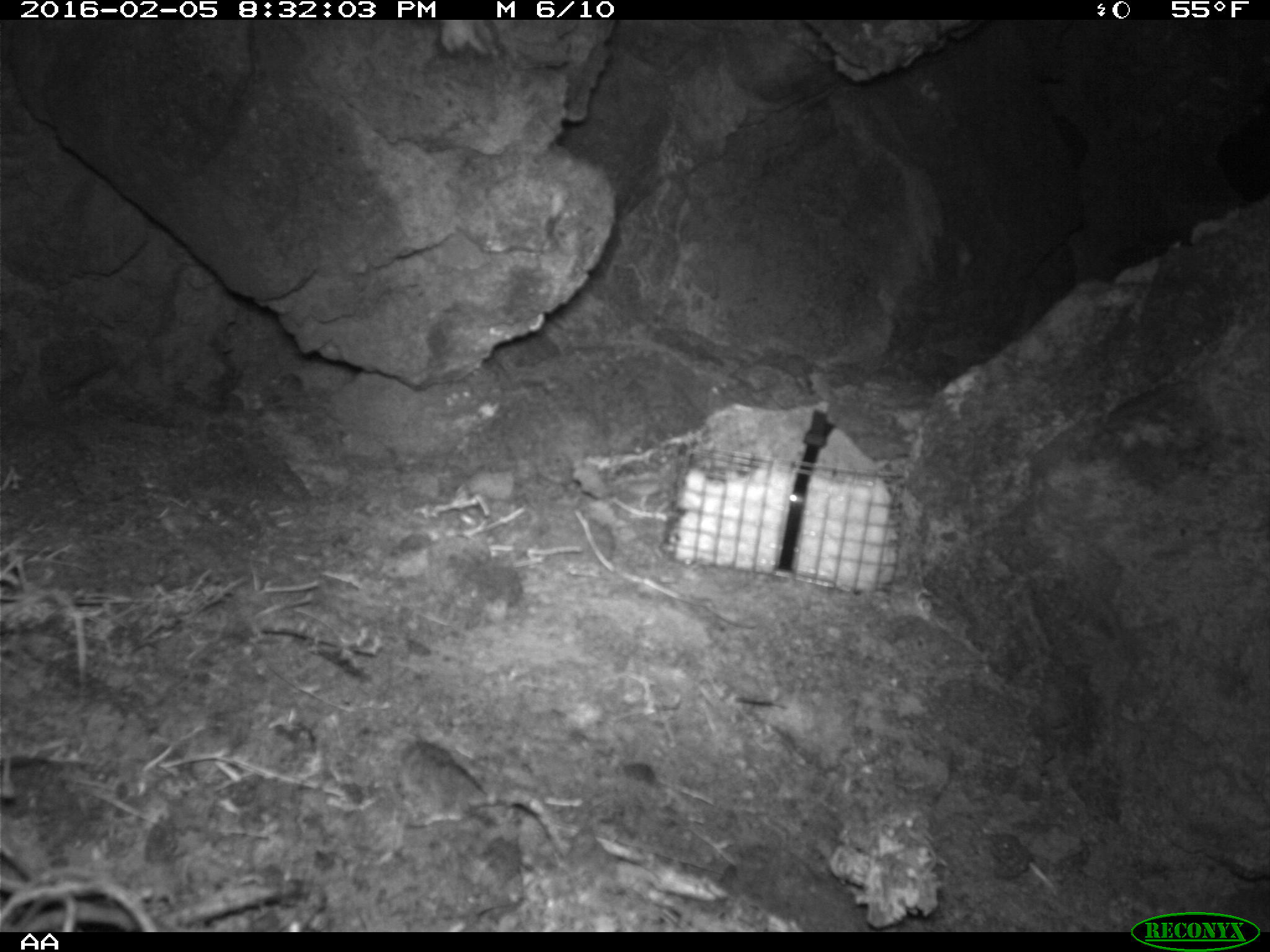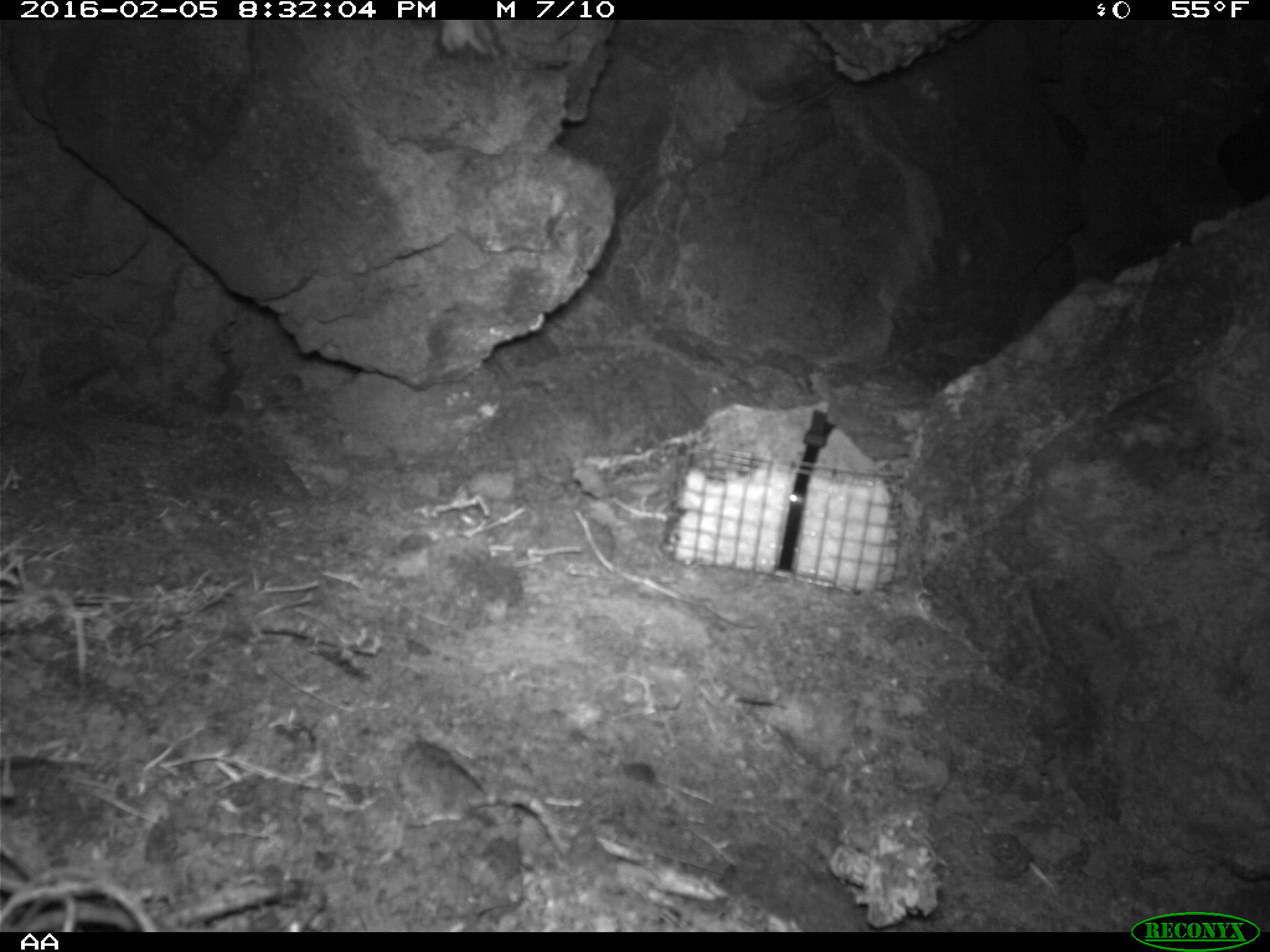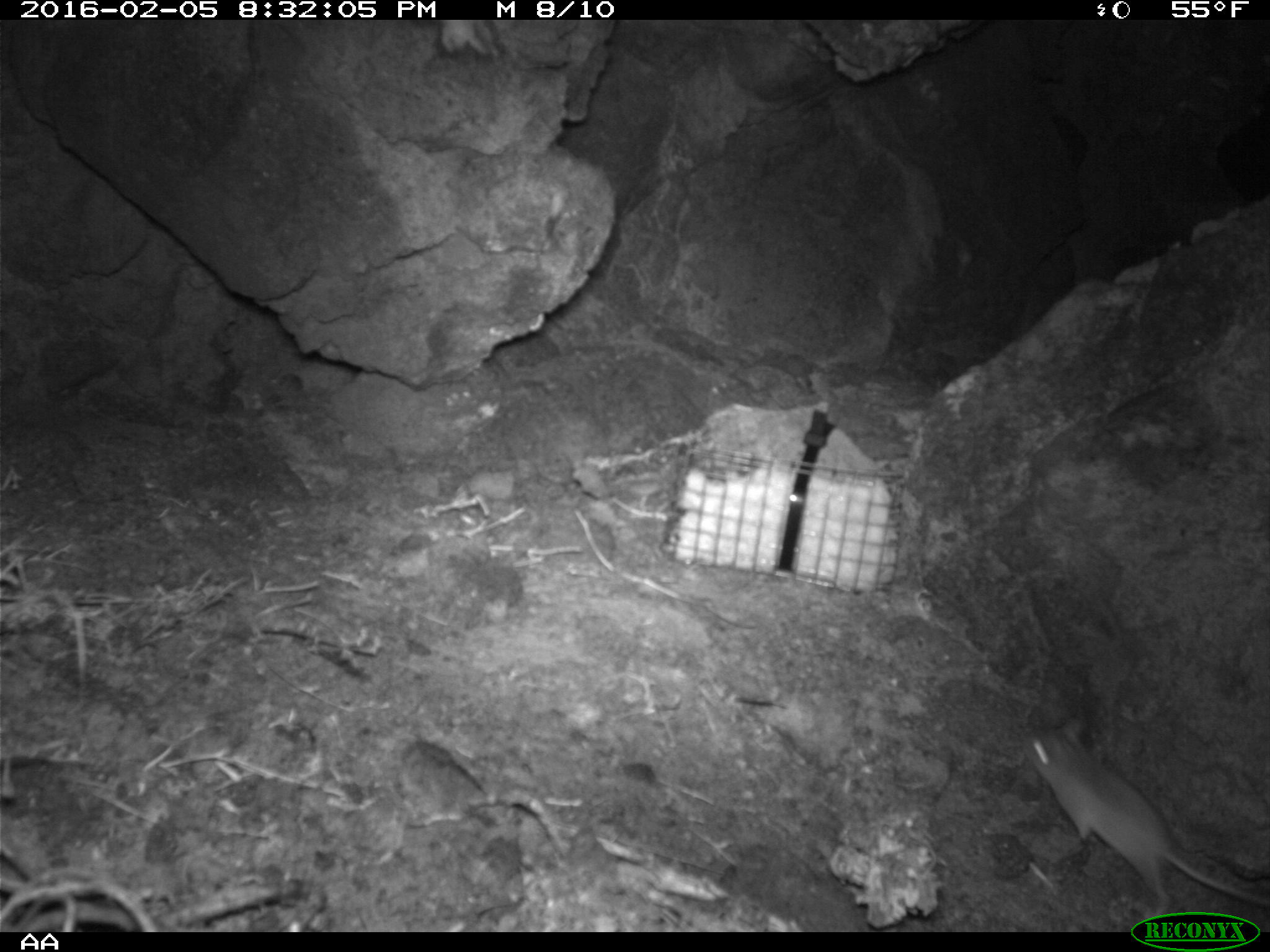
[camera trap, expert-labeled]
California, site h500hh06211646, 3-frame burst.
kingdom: Animalia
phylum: Chordata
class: Mammalia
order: Rodentia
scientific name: Rodentia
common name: rodent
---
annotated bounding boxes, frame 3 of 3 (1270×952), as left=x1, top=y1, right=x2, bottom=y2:
rodent: left=1028, top=730, right=1269, bottom=908